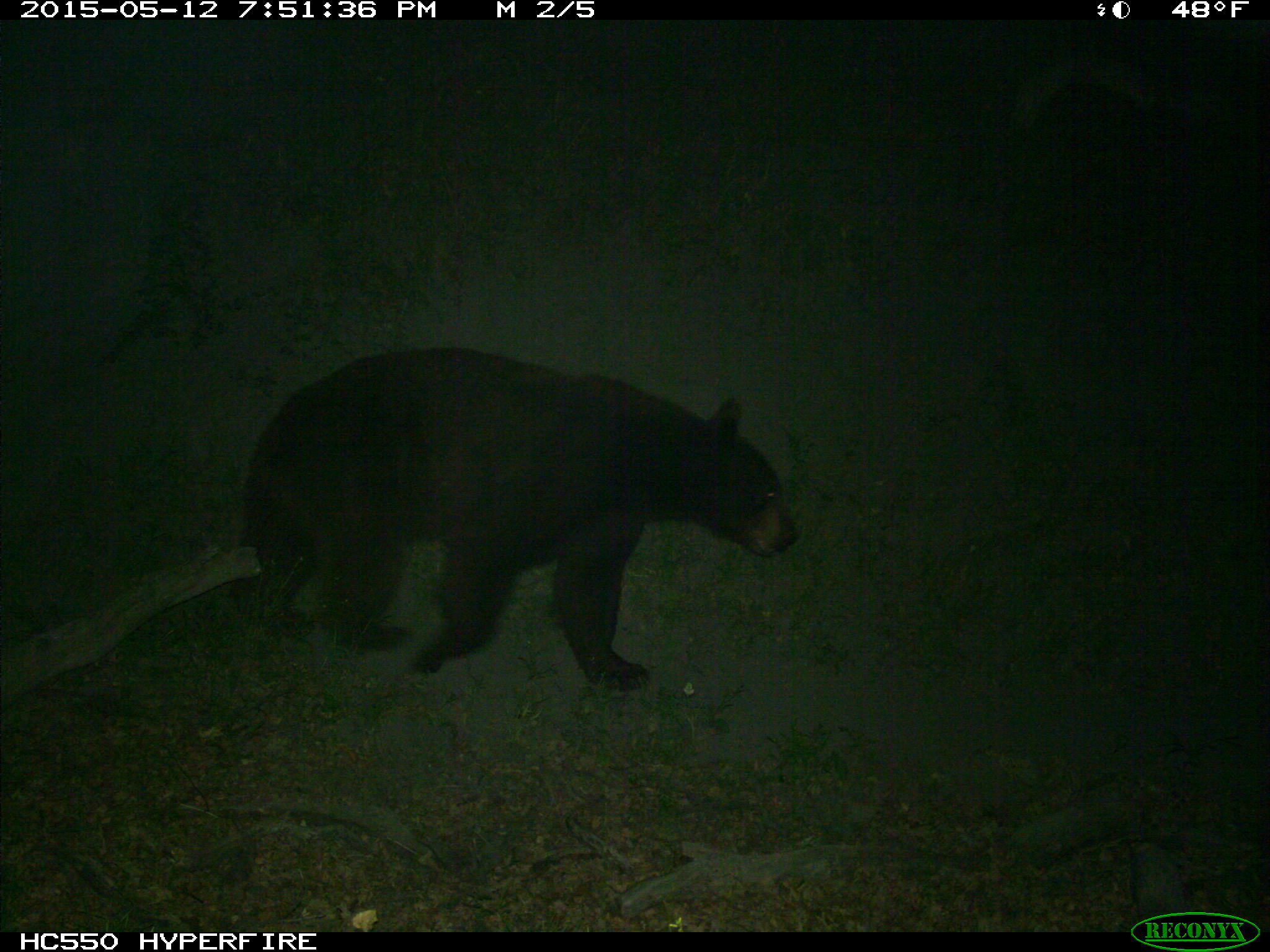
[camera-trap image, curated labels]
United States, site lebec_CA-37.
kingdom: Animalia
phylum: Chordata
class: Mammalia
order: Carnivora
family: Ursidae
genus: Ursus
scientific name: Ursus americanus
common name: american black bear